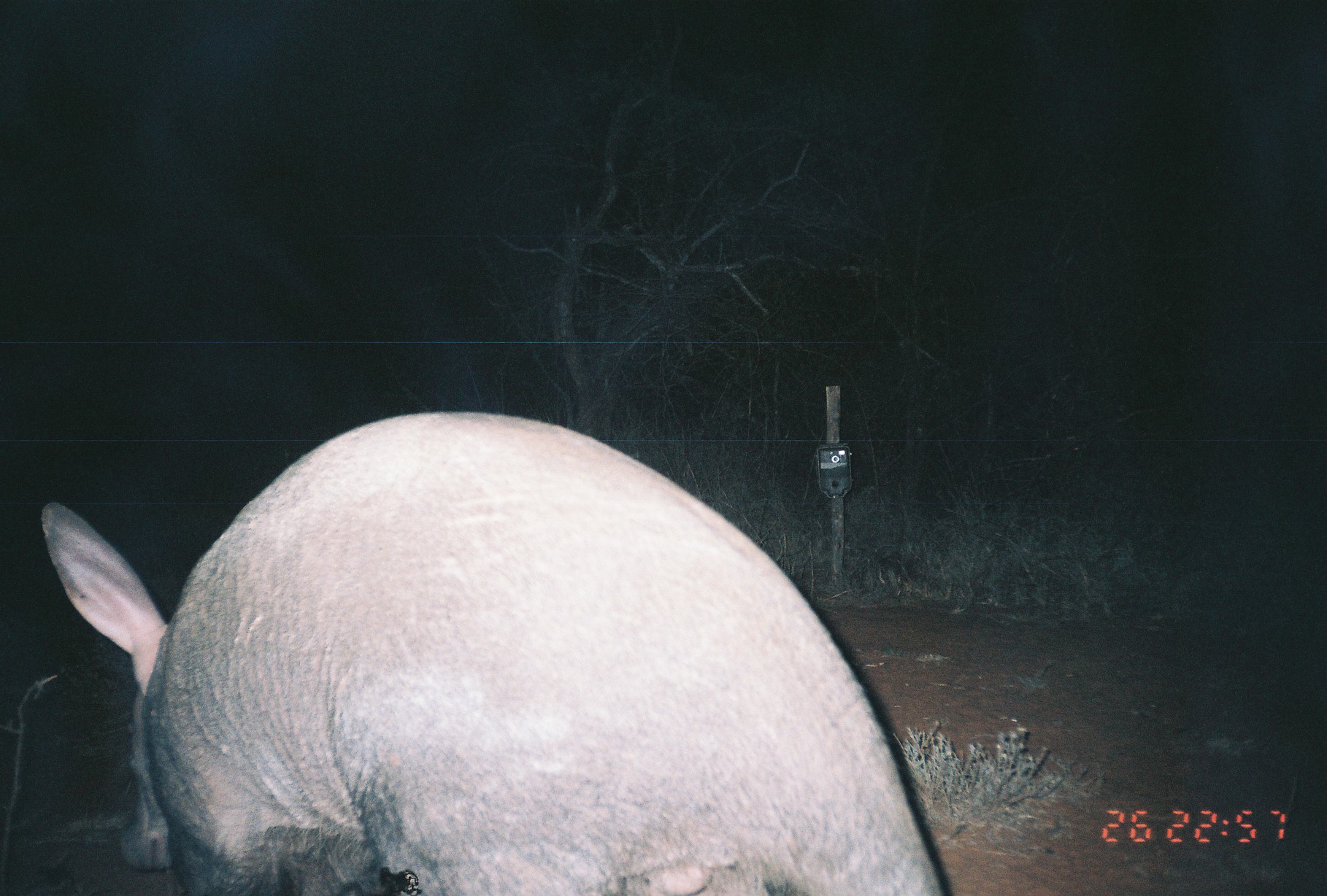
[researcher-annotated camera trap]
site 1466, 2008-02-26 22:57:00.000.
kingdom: Animalia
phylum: Chordata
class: Mammalia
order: Tubulidentata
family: Orycteropodidae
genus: Orycteropus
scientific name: Orycteropus afer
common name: aardvark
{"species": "Orycteropus afer (aardvark)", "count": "1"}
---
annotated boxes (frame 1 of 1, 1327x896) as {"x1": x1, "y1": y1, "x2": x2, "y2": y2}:
orycteropus afer: {"x1": 37, "y1": 410, "x2": 949, "y2": 896}